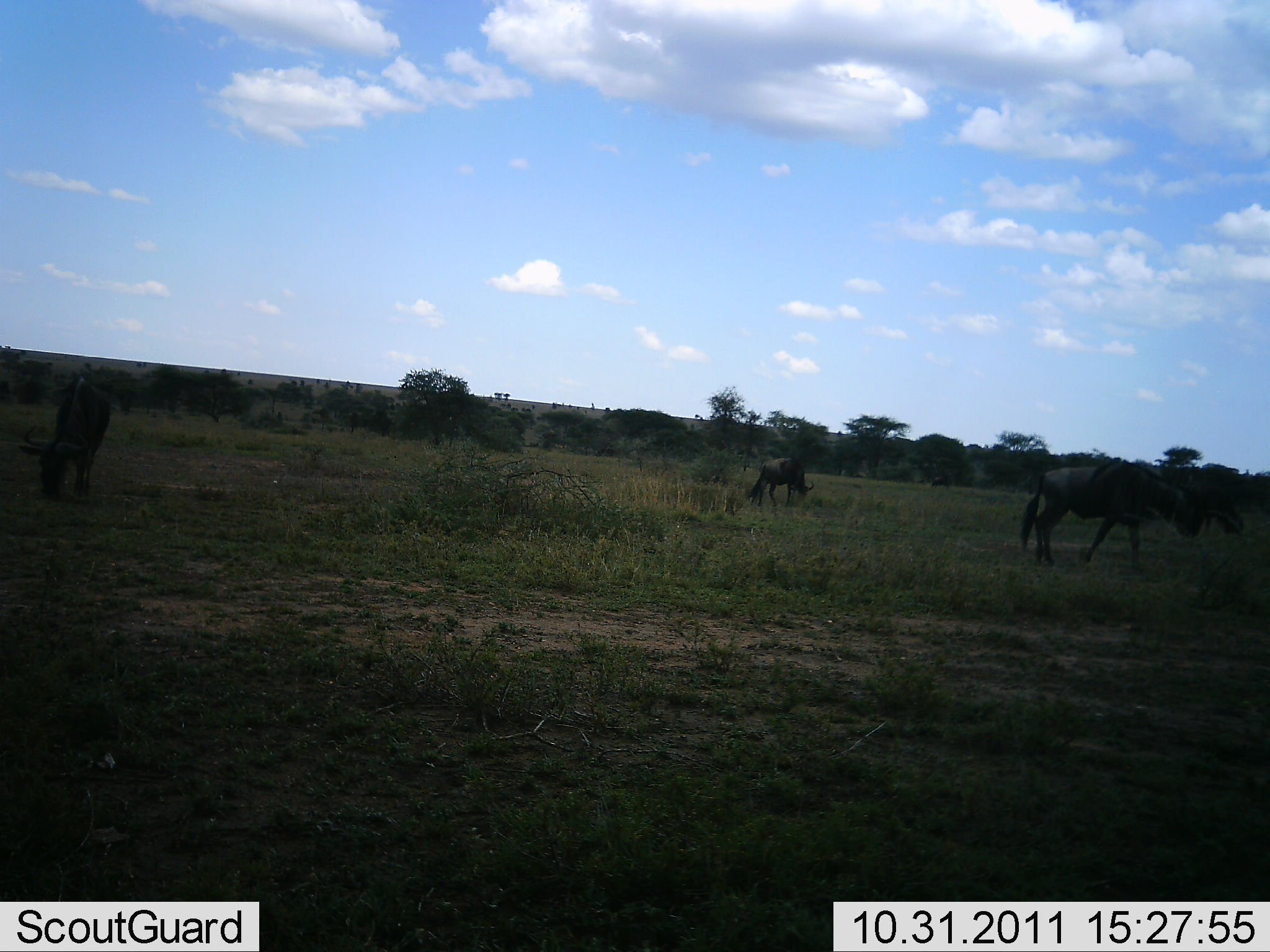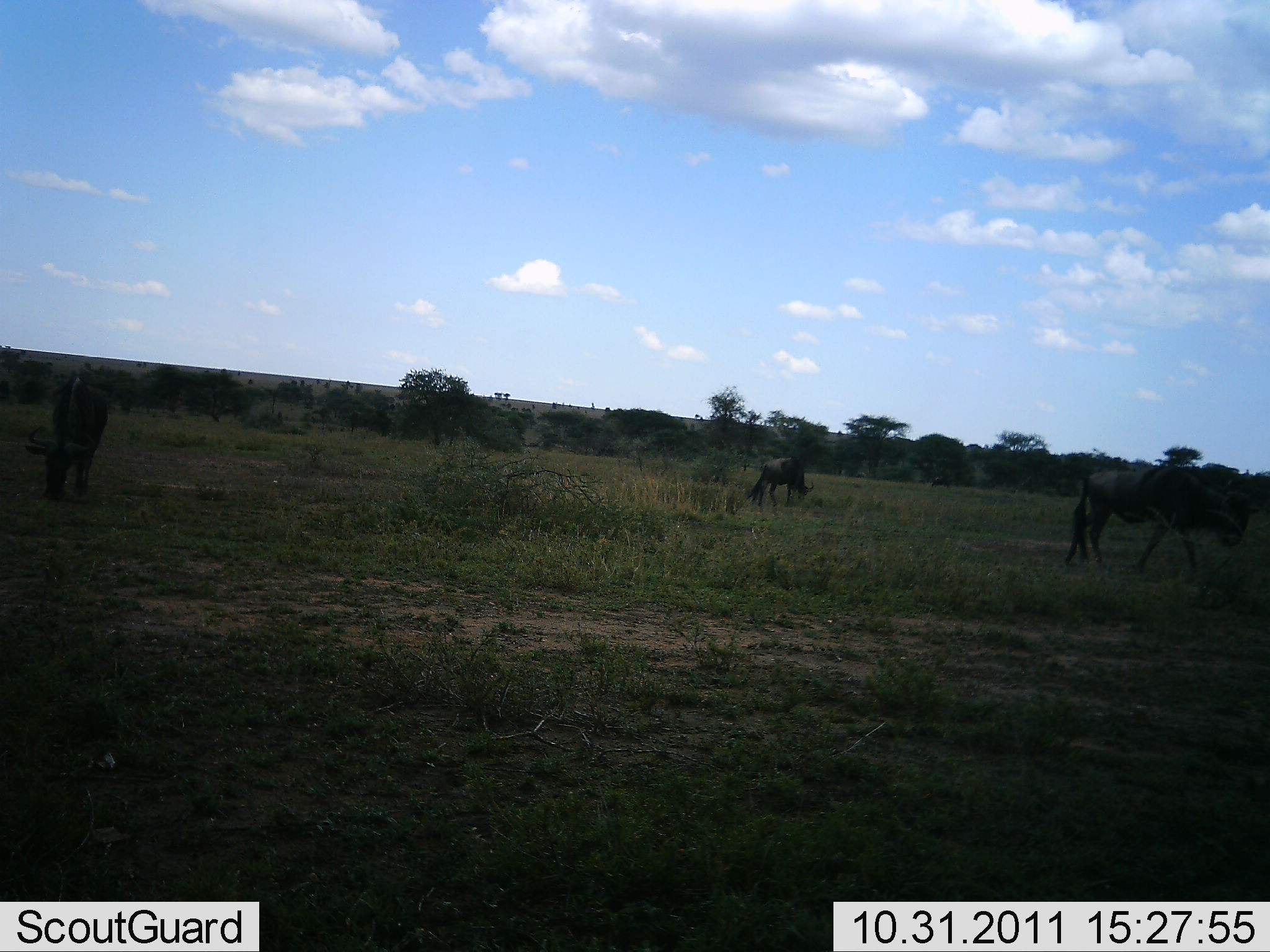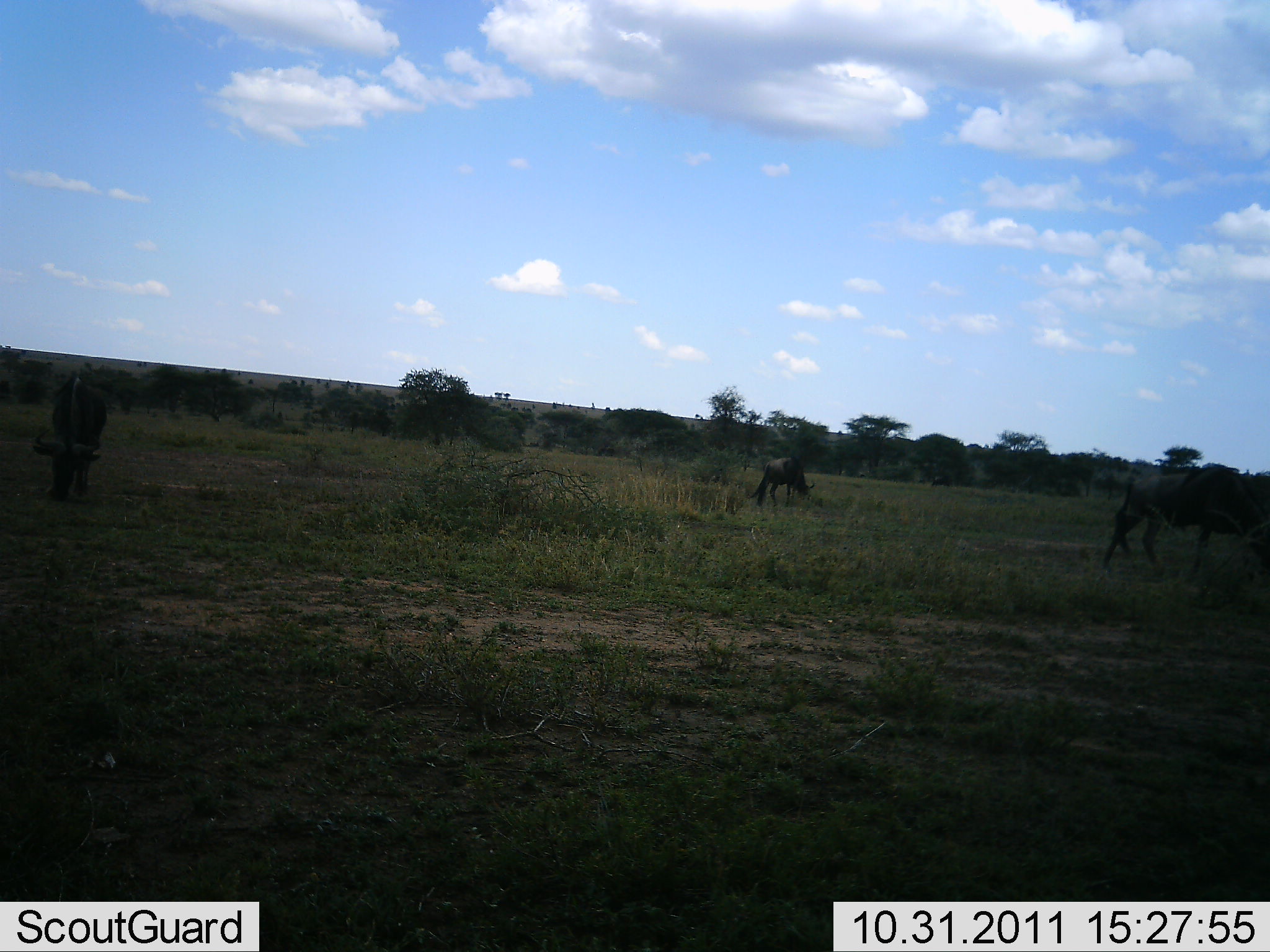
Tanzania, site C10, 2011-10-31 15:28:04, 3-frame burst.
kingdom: Animalia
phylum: Chordata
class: Mammalia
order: Artiodactyla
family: Bovidae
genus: Connochaetes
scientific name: Connochaetes taurinus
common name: blue wildebeest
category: wildebeest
Wildebeest (blue wildebeest) (Connochaetes taurinus), count 3. Behavior (volunteer vote fractions): standing 64%, resting 0%, moving 55%, interacting 0%. Young present (vote fraction): 0%. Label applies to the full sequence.